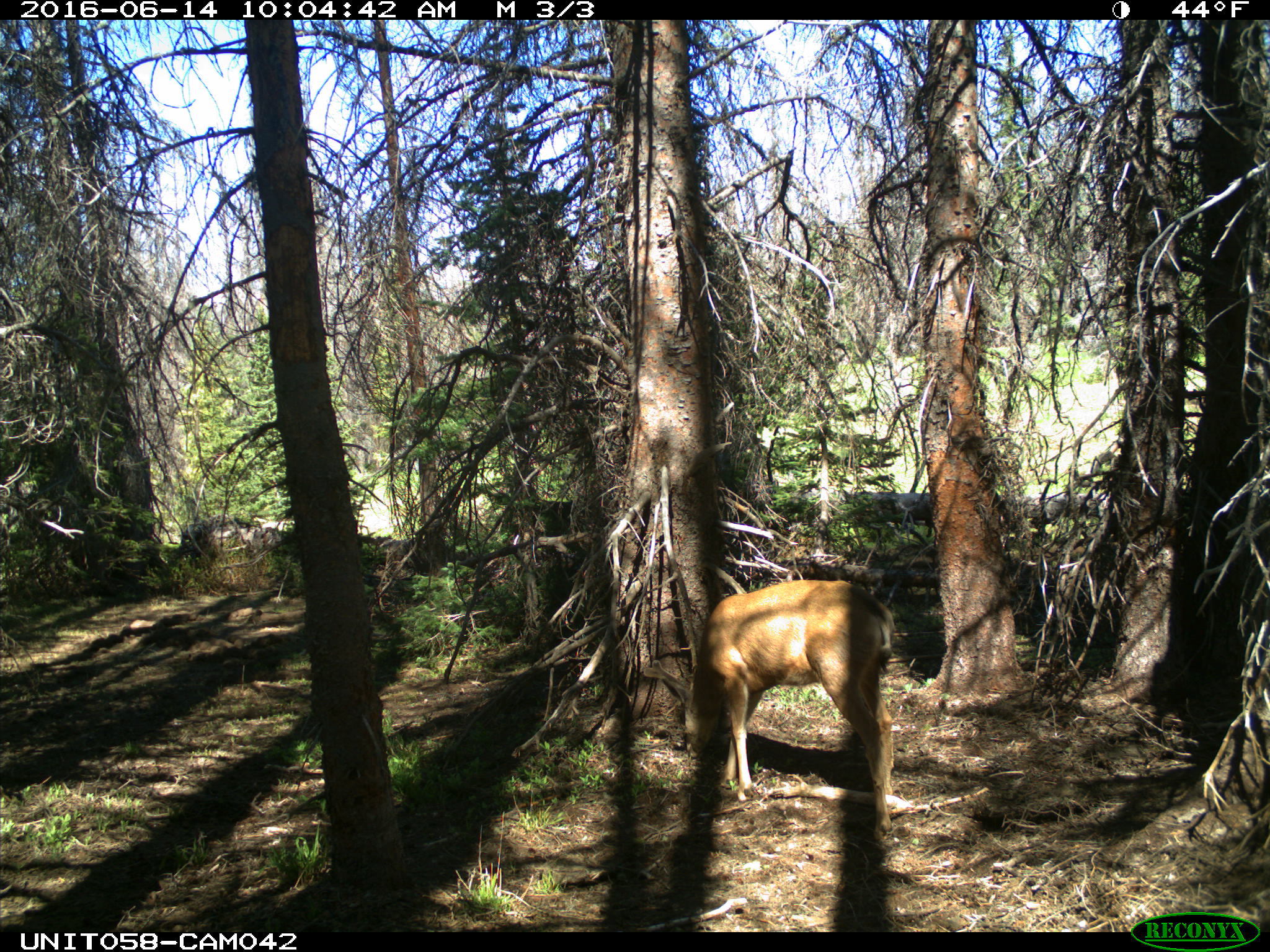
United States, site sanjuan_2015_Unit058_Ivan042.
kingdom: Animalia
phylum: Chordata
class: Mammalia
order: Artiodactyla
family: Cervidae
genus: Odocoileus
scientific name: Odocoileus hemionus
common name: mule deer